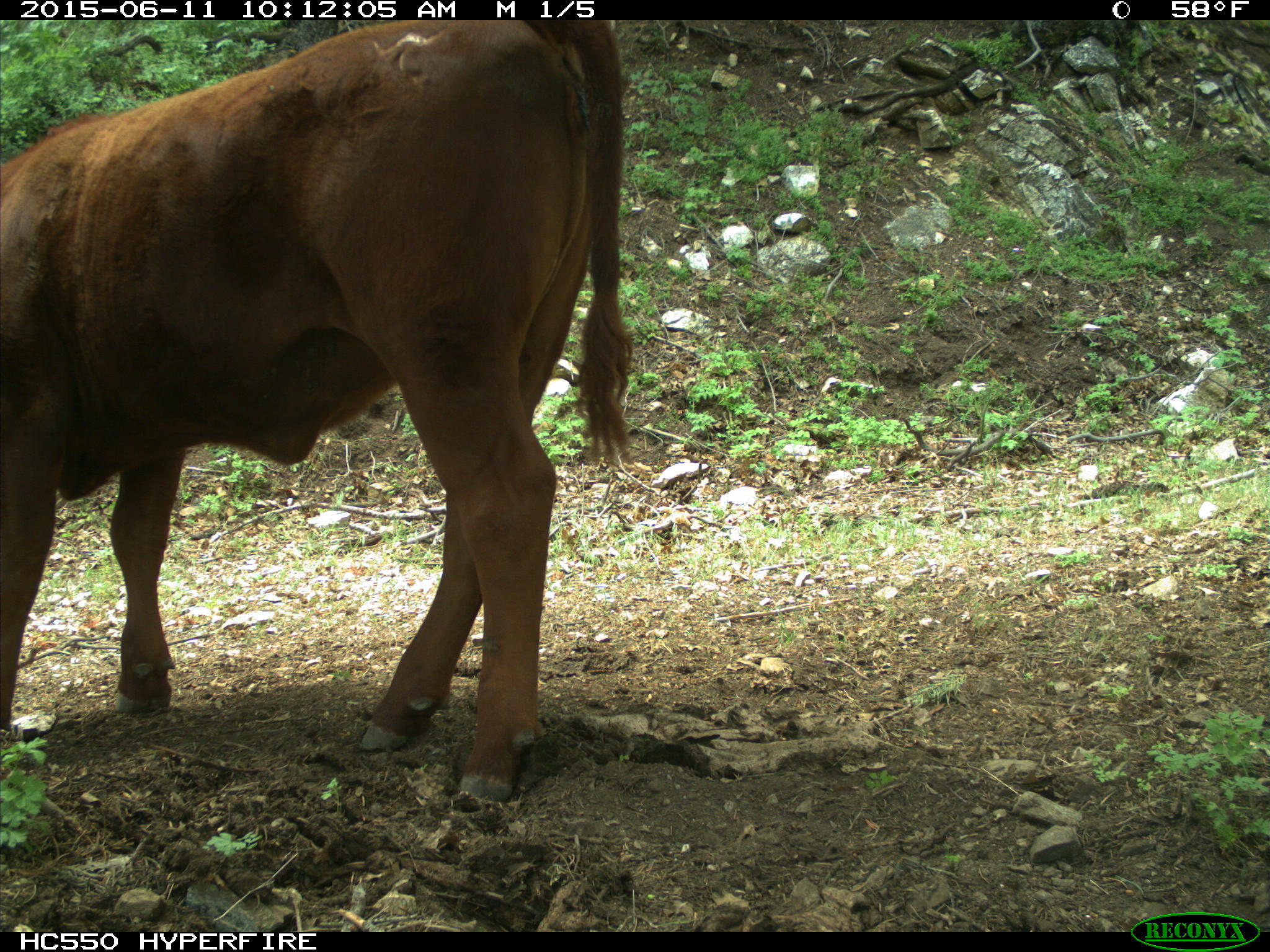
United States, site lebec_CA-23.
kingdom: Animalia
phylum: Chordata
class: Mammalia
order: Artiodactyla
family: Bovidae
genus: Bos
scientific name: Bos taurus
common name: domestic cow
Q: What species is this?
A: Bos taurus (domestic cow).